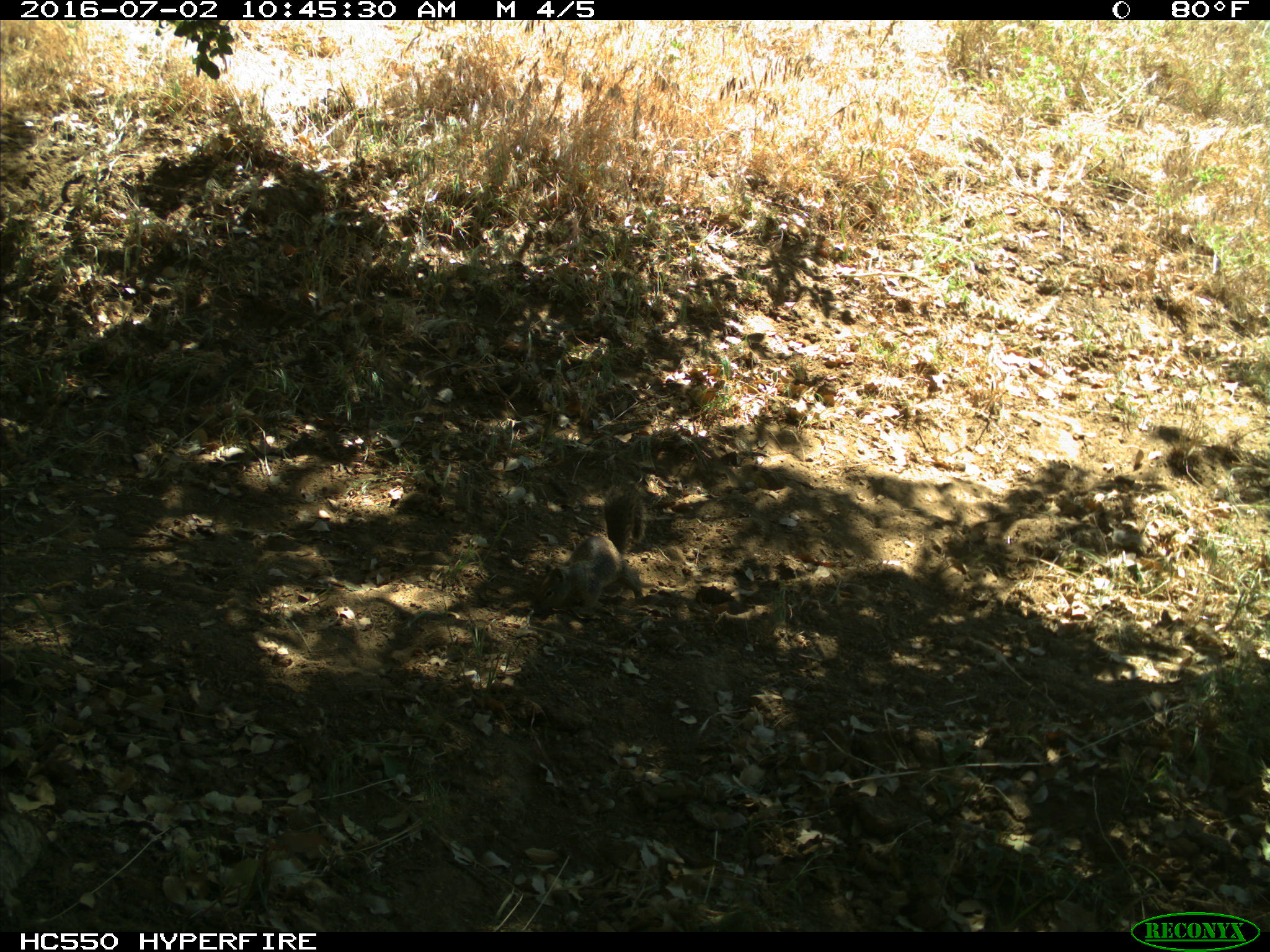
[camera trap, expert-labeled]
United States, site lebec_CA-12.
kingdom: Animalia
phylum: Chordata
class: Mammalia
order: Rodentia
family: Sciuridae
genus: Otospermophilus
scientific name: Otospermophilus beecheyi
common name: california ground squirrel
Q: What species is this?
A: Otospermophilus beecheyi (california ground squirrel).